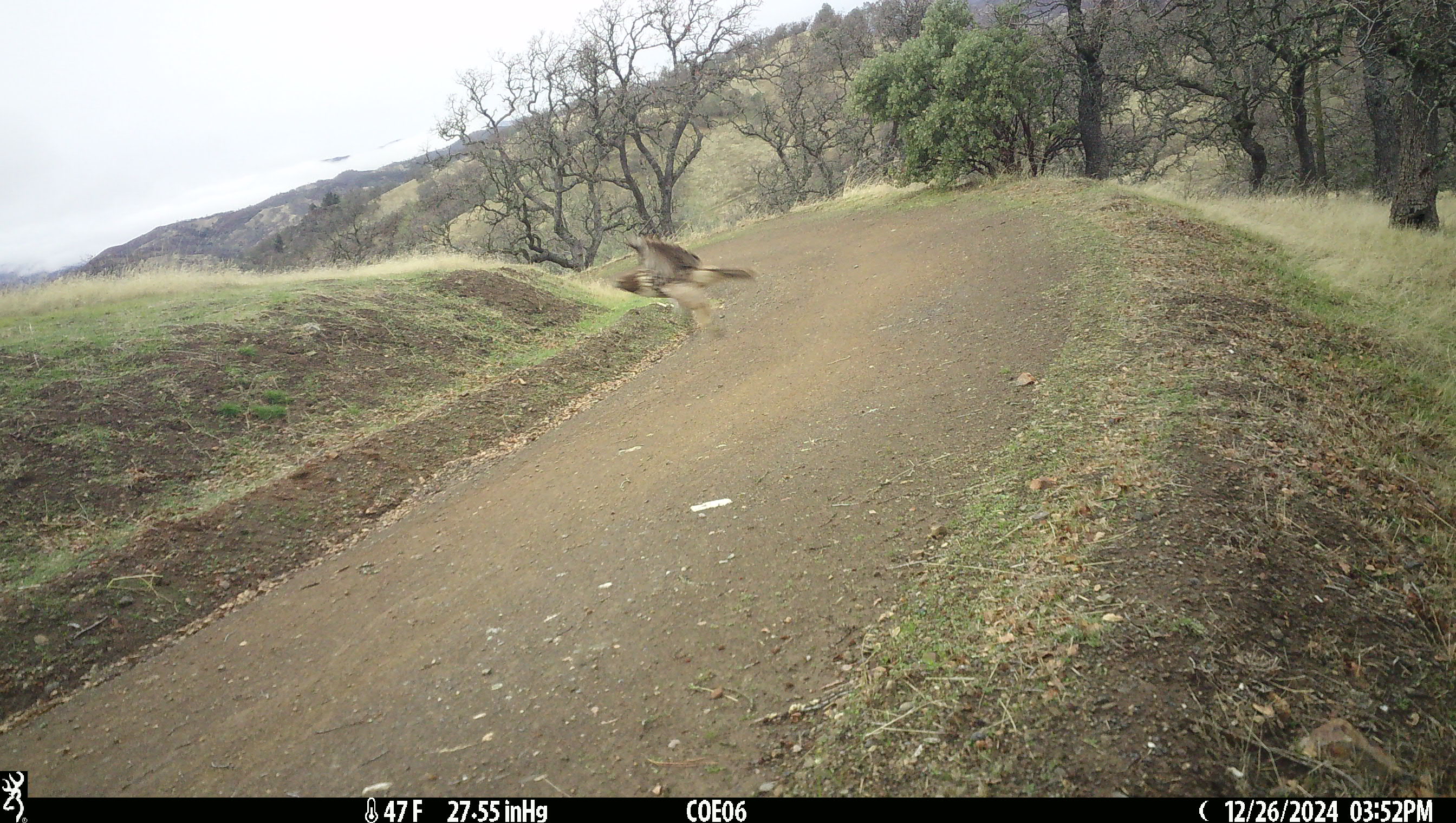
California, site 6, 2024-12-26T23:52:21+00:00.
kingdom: Animalia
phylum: Chordata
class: Aves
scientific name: Aves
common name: bird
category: unknown bird